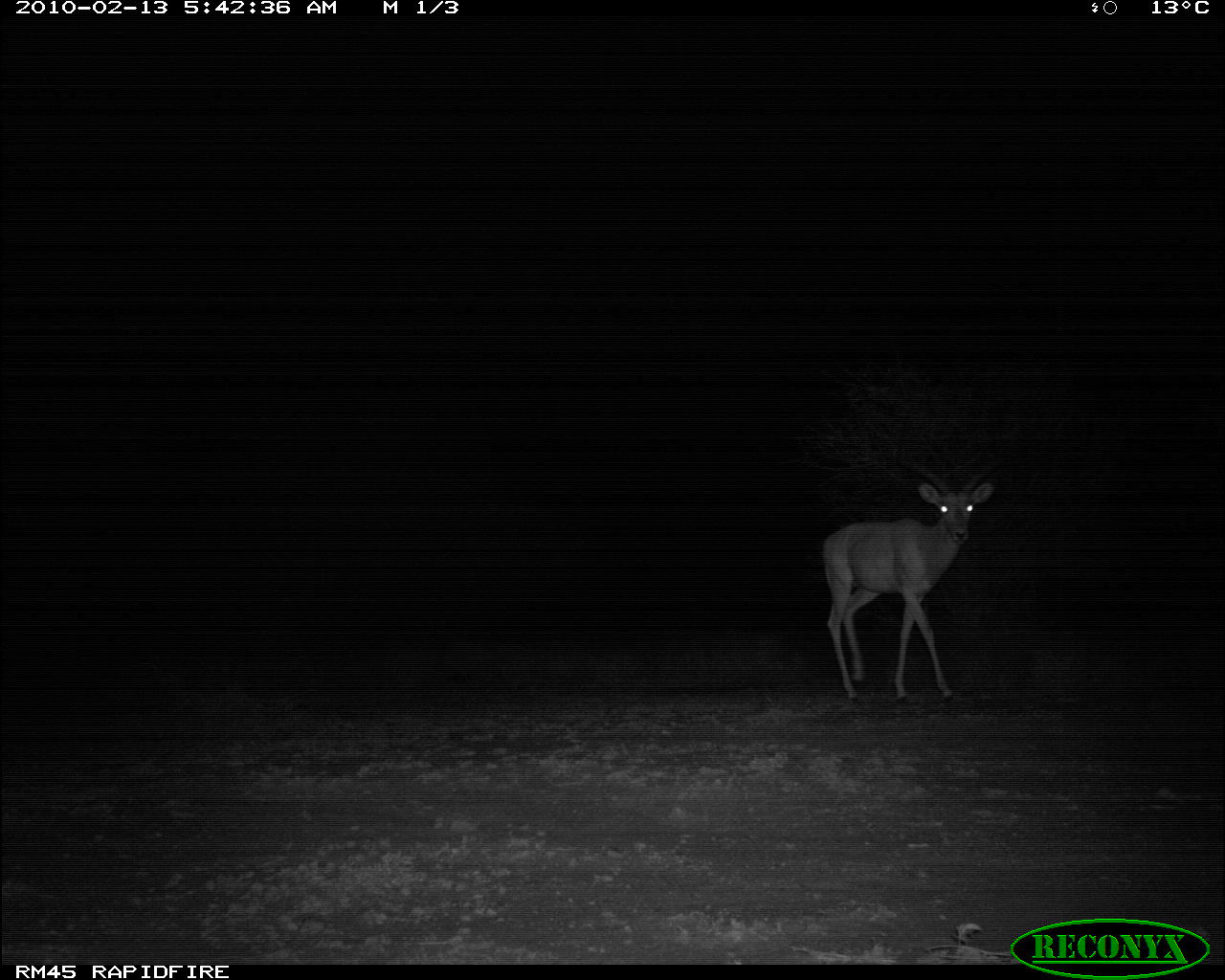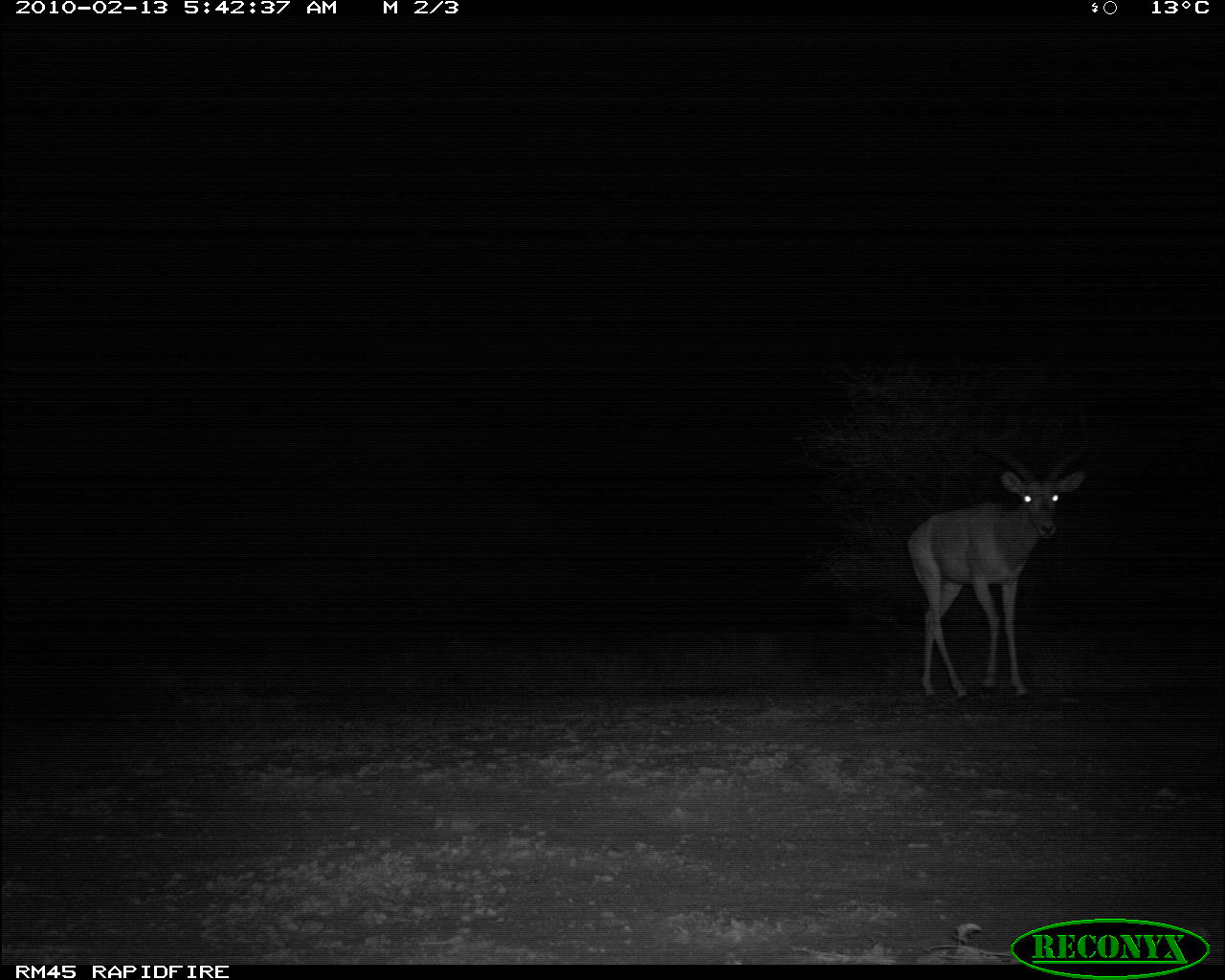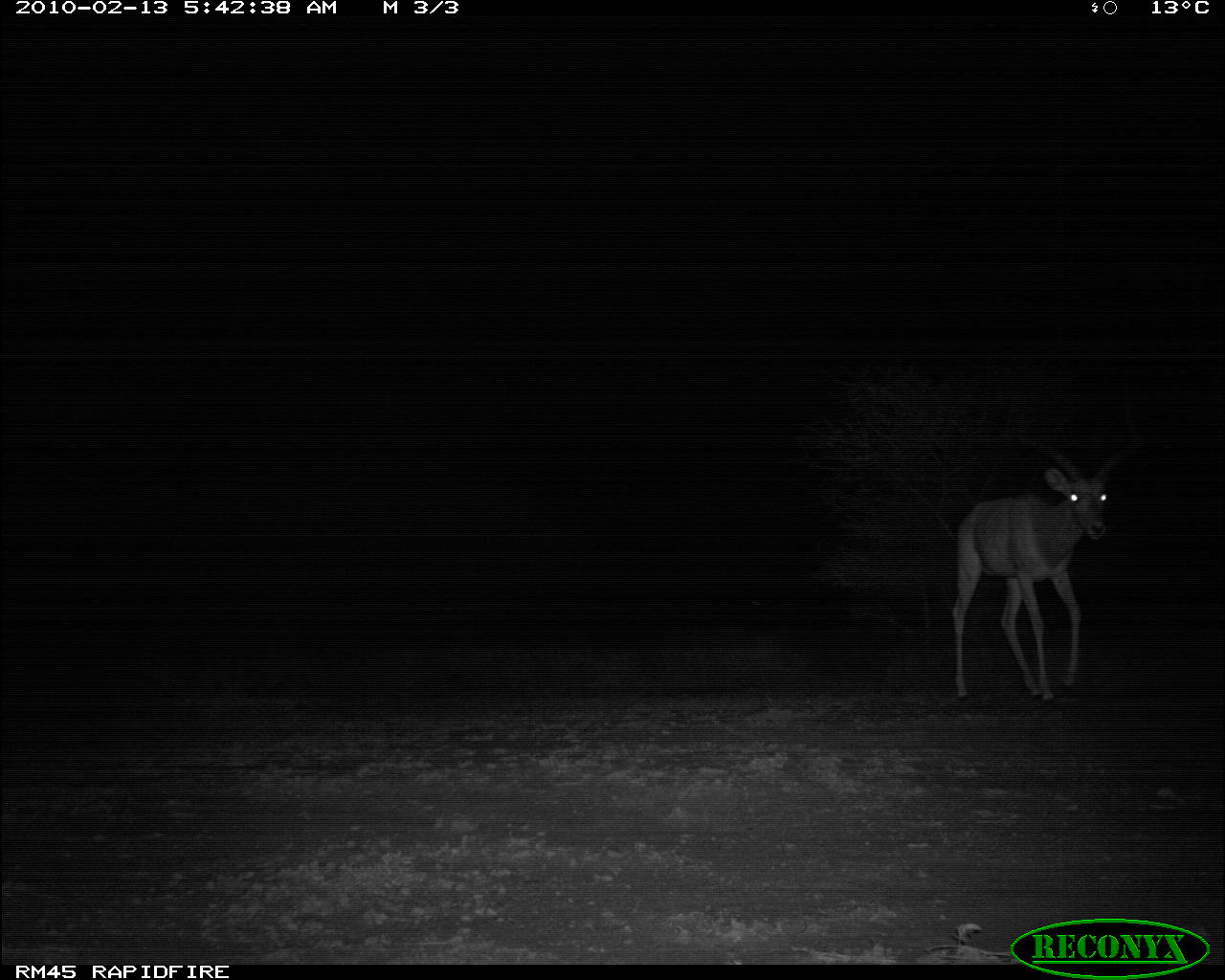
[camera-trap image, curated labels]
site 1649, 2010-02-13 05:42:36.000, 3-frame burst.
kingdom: Animalia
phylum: Chordata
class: Mammalia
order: Artiodactyla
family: Bovidae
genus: Aepyceros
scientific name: Aepyceros melampus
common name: impala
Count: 1.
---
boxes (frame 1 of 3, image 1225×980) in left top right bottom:
aepyceros melampus: 818 400 1028 706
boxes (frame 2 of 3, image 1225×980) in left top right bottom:
aepyceros melampus: 903 391 1096 708